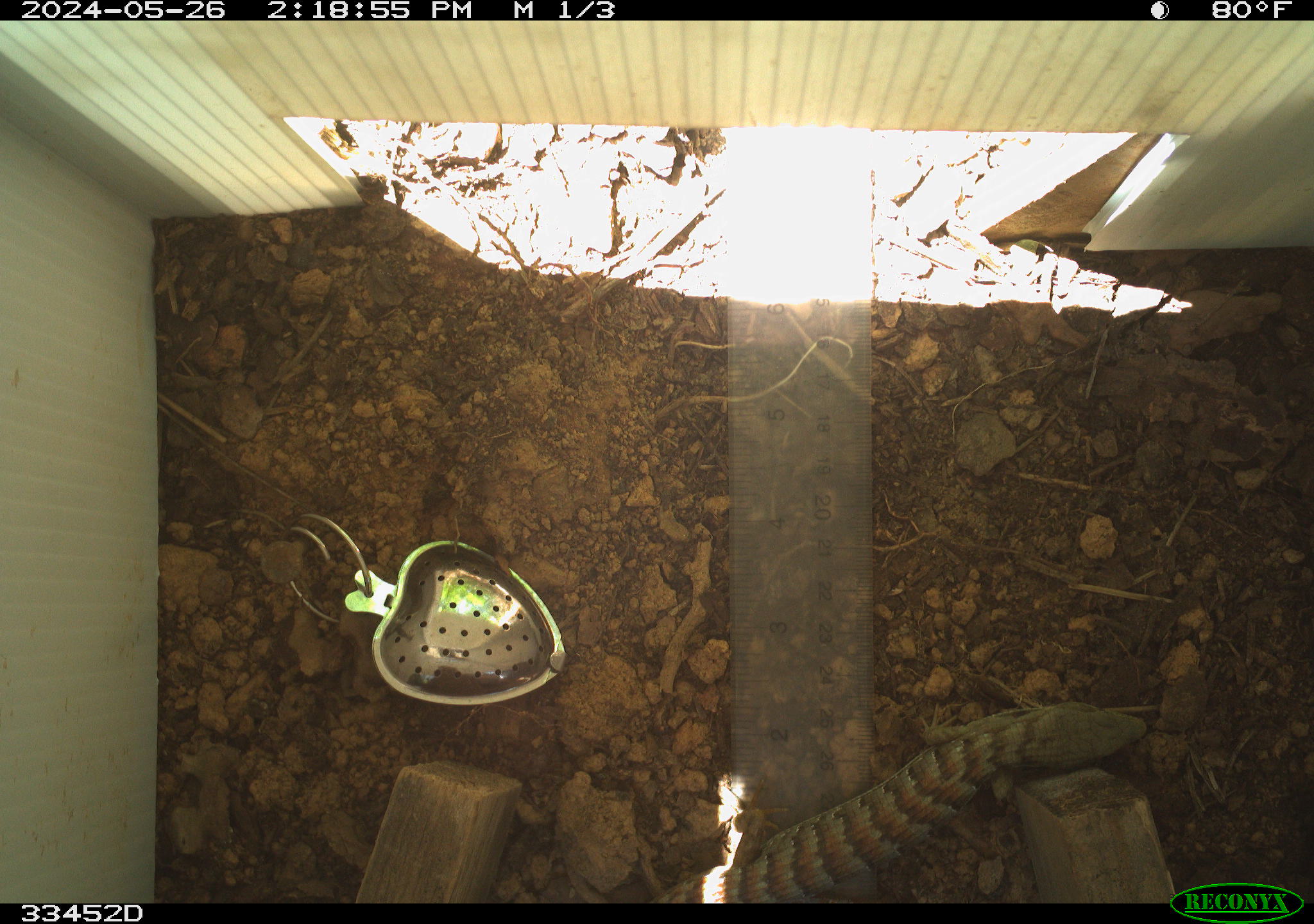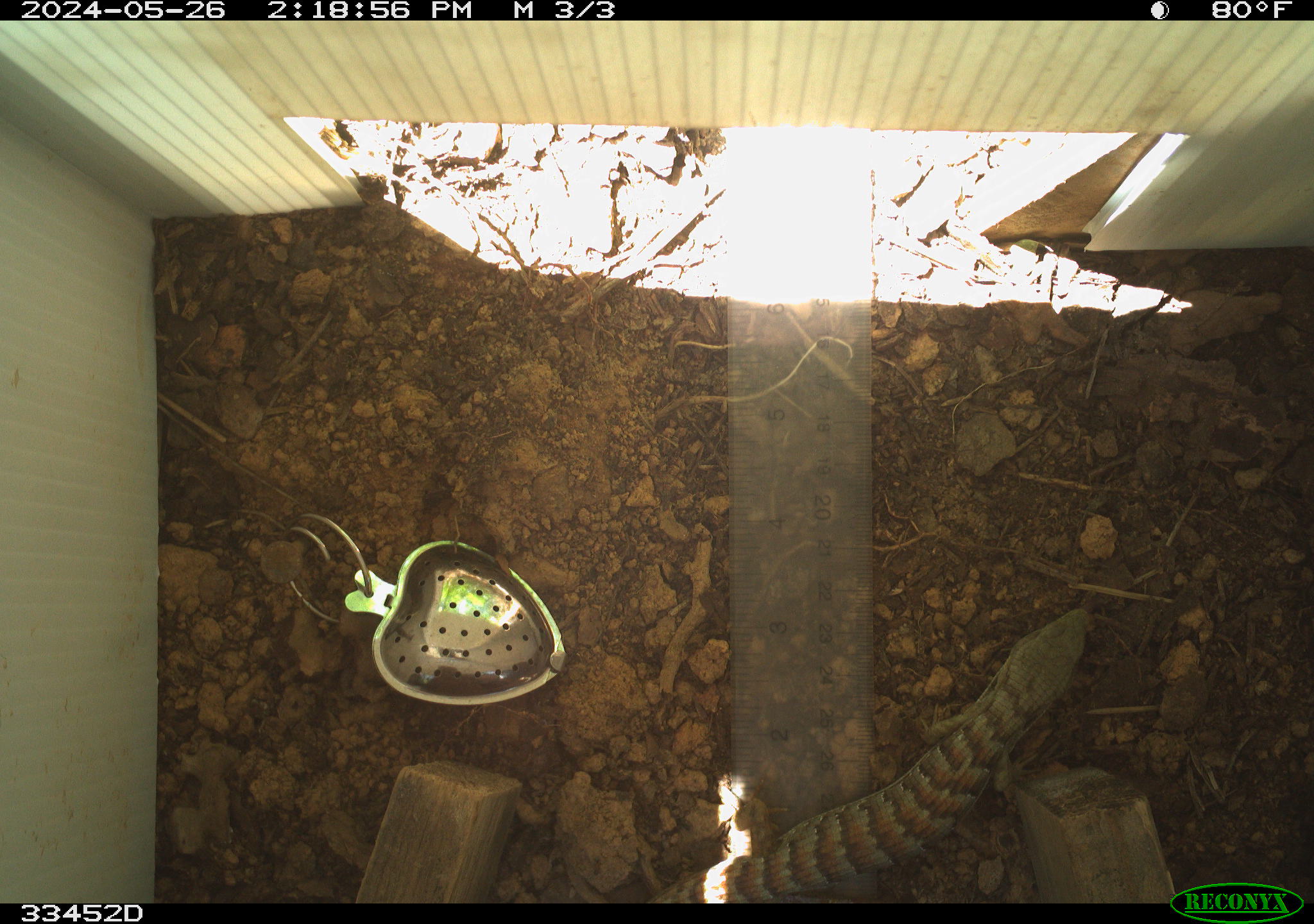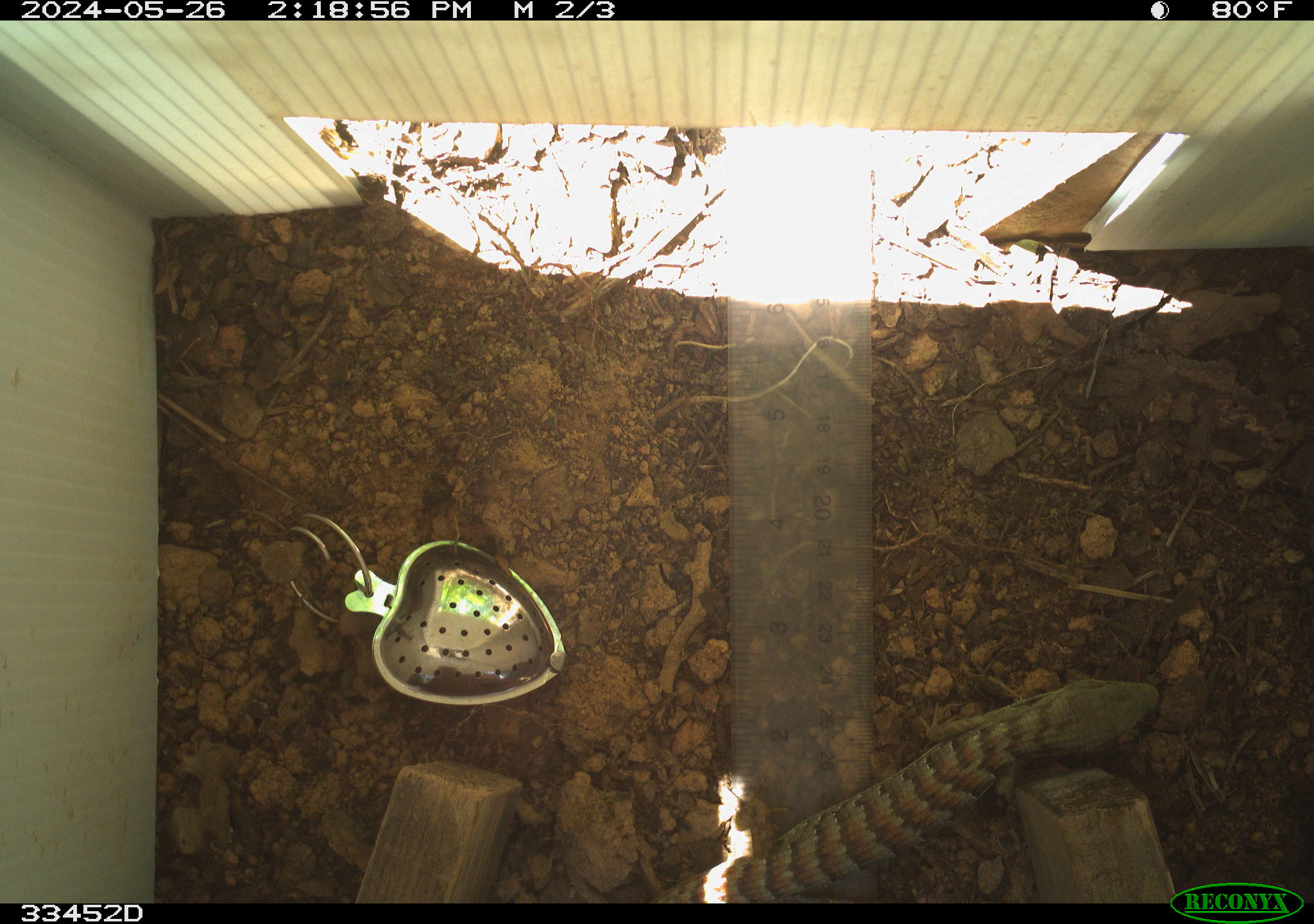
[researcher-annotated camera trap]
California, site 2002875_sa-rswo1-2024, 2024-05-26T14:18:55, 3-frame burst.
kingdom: Animalia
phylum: Chordata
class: Reptilia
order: Squamata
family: Anguidae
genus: Elgaria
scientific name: Elgaria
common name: alligator lizards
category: elgaria species